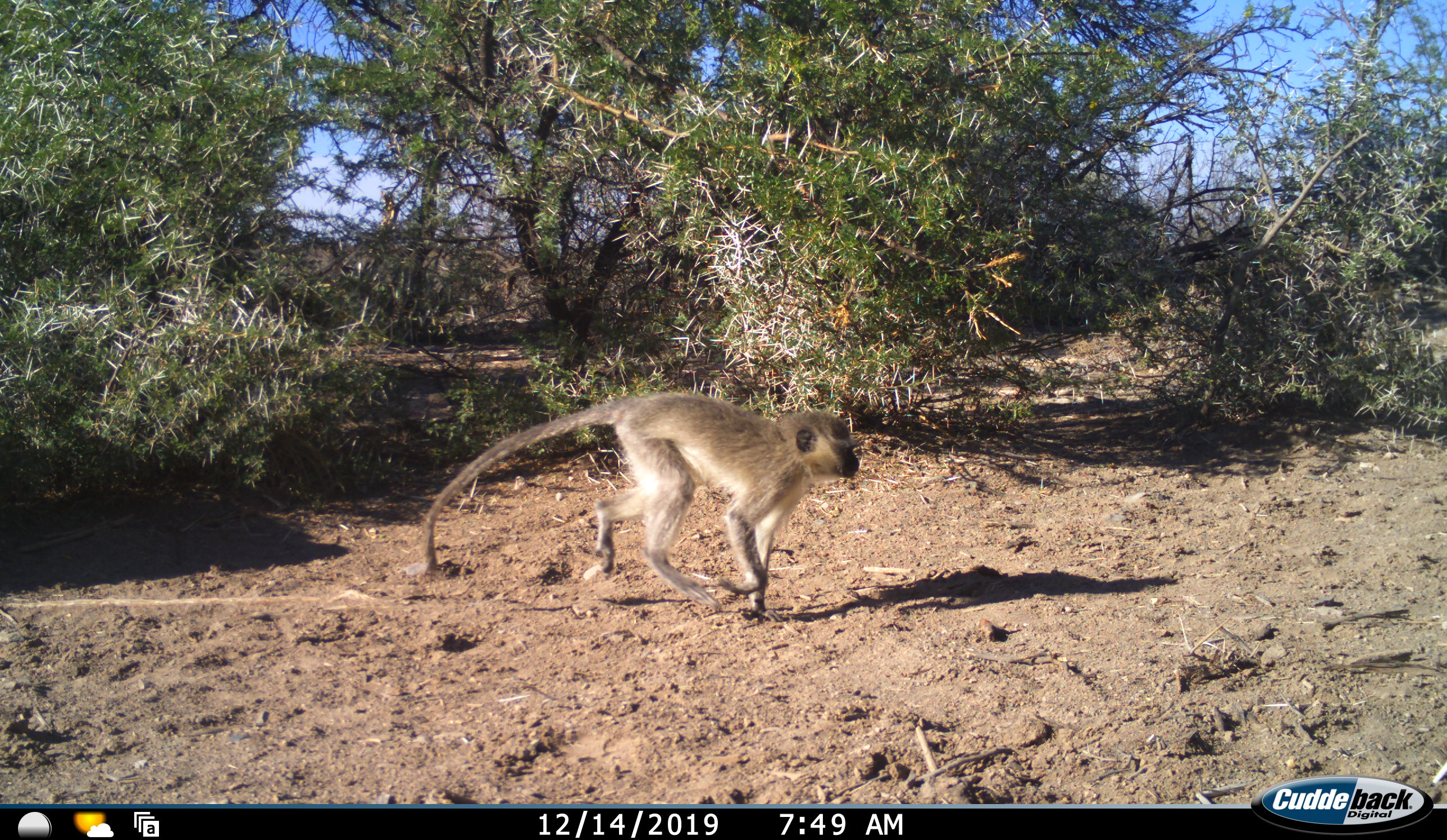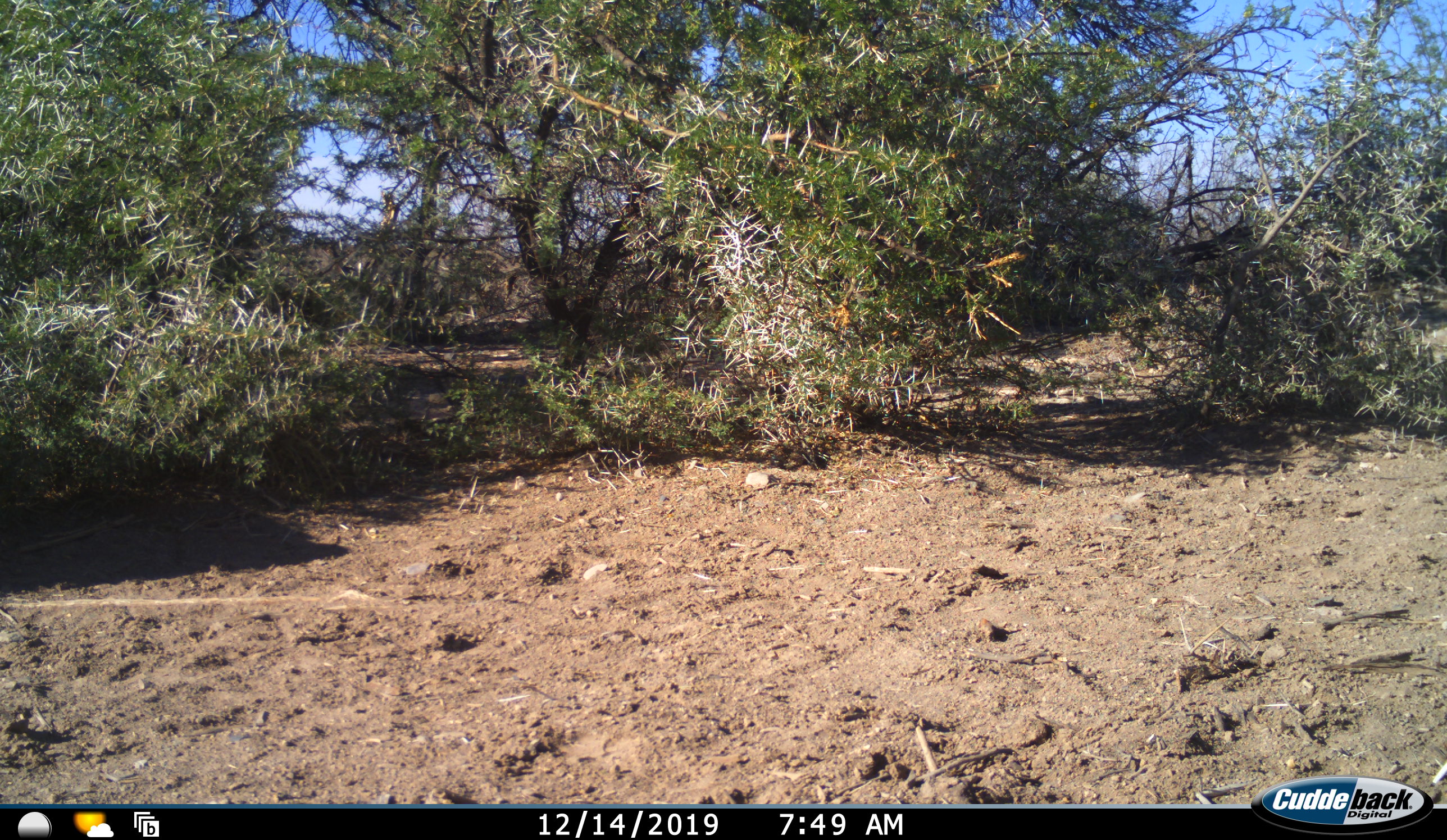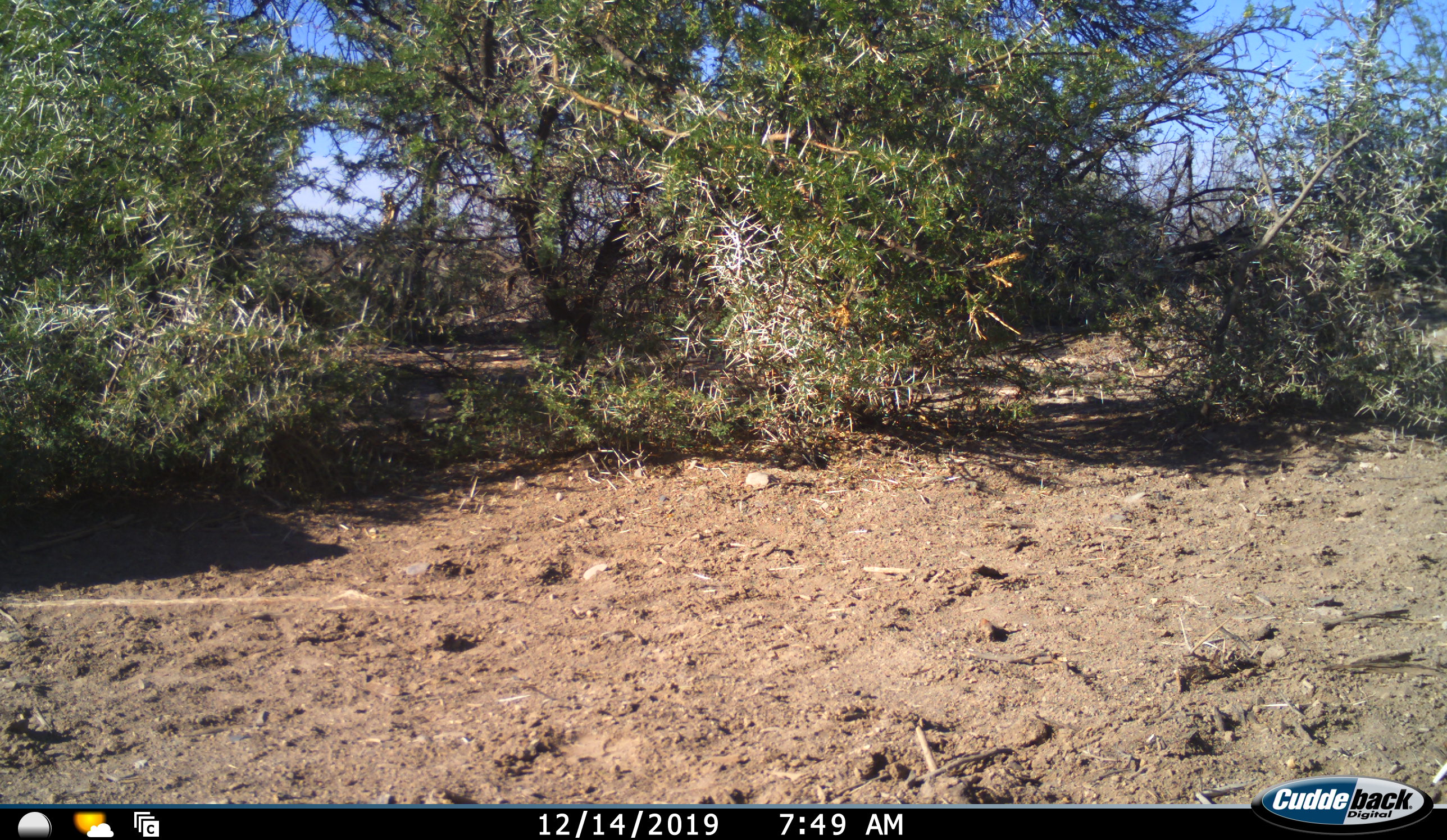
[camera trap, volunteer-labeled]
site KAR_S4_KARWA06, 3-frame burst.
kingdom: Animalia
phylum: Chordata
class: Mammalia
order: Primates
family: Cercopithecidae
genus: Chlorocebus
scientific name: Chlorocebus pygerythrus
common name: vervet monkey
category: monkeyvervet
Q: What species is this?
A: Monkeyvervet (vervet monkey) (Chlorocebus pygerythrus).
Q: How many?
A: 1.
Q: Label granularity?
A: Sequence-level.